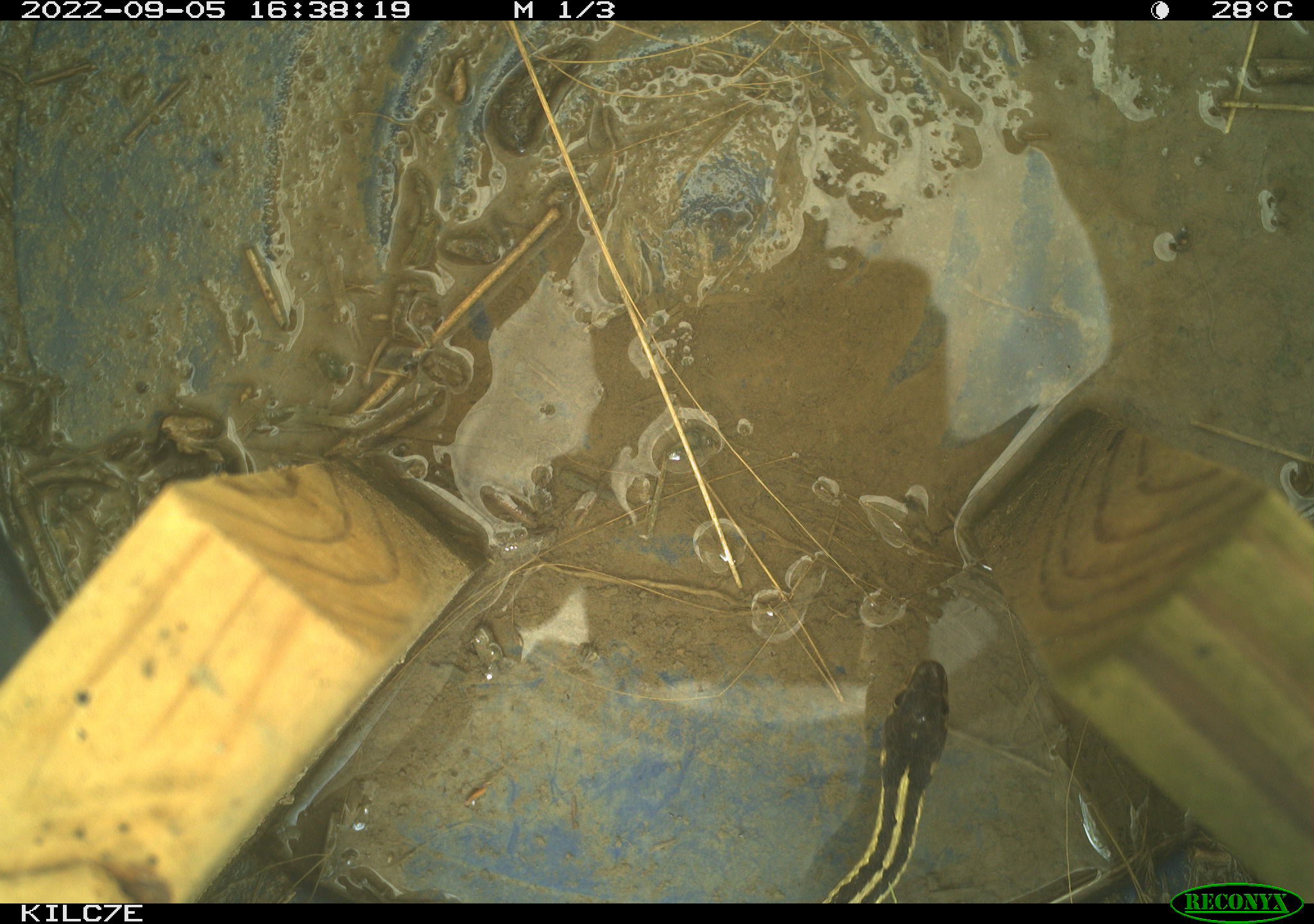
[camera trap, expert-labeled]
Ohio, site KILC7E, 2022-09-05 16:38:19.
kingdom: Animalia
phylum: Chordata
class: Reptilia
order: Squamata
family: Colubridae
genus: Thamnophis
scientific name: Thamnophis sirtalis sirtalis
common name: eastern gartersnake